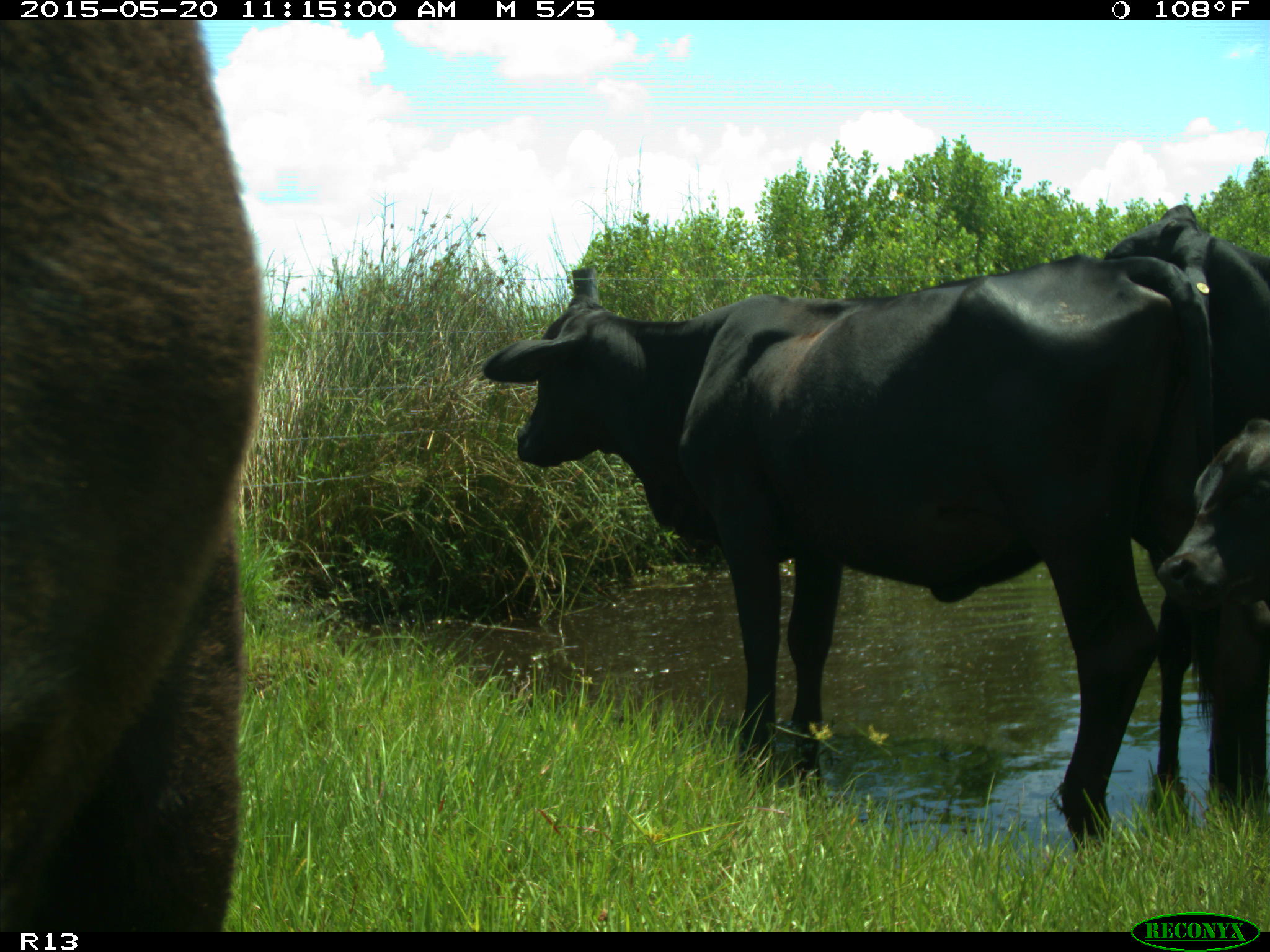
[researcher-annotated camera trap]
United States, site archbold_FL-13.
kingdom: Animalia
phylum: Chordata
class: Mammalia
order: Artiodactyla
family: Bovidae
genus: Bos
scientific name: Bos taurus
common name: domestic cow